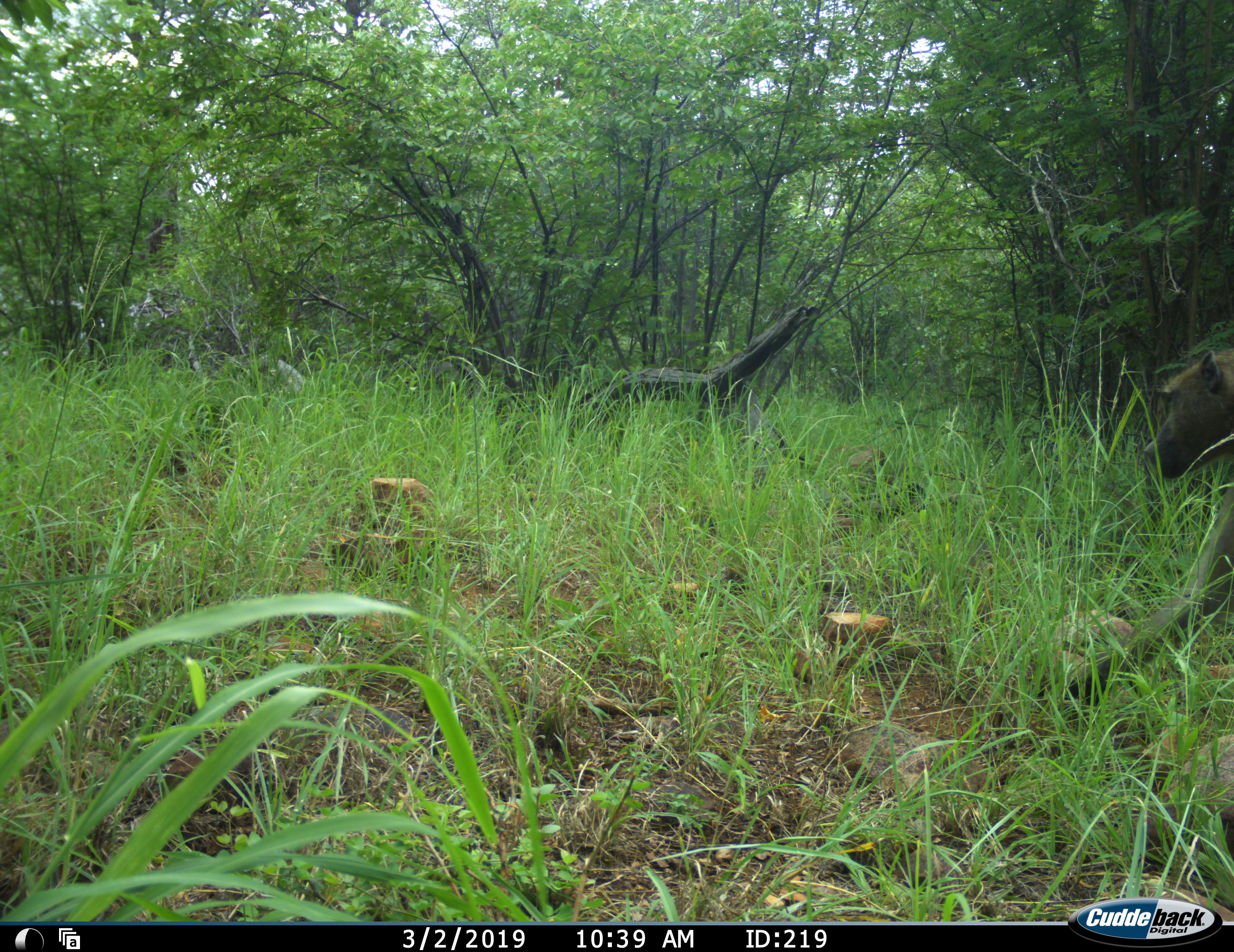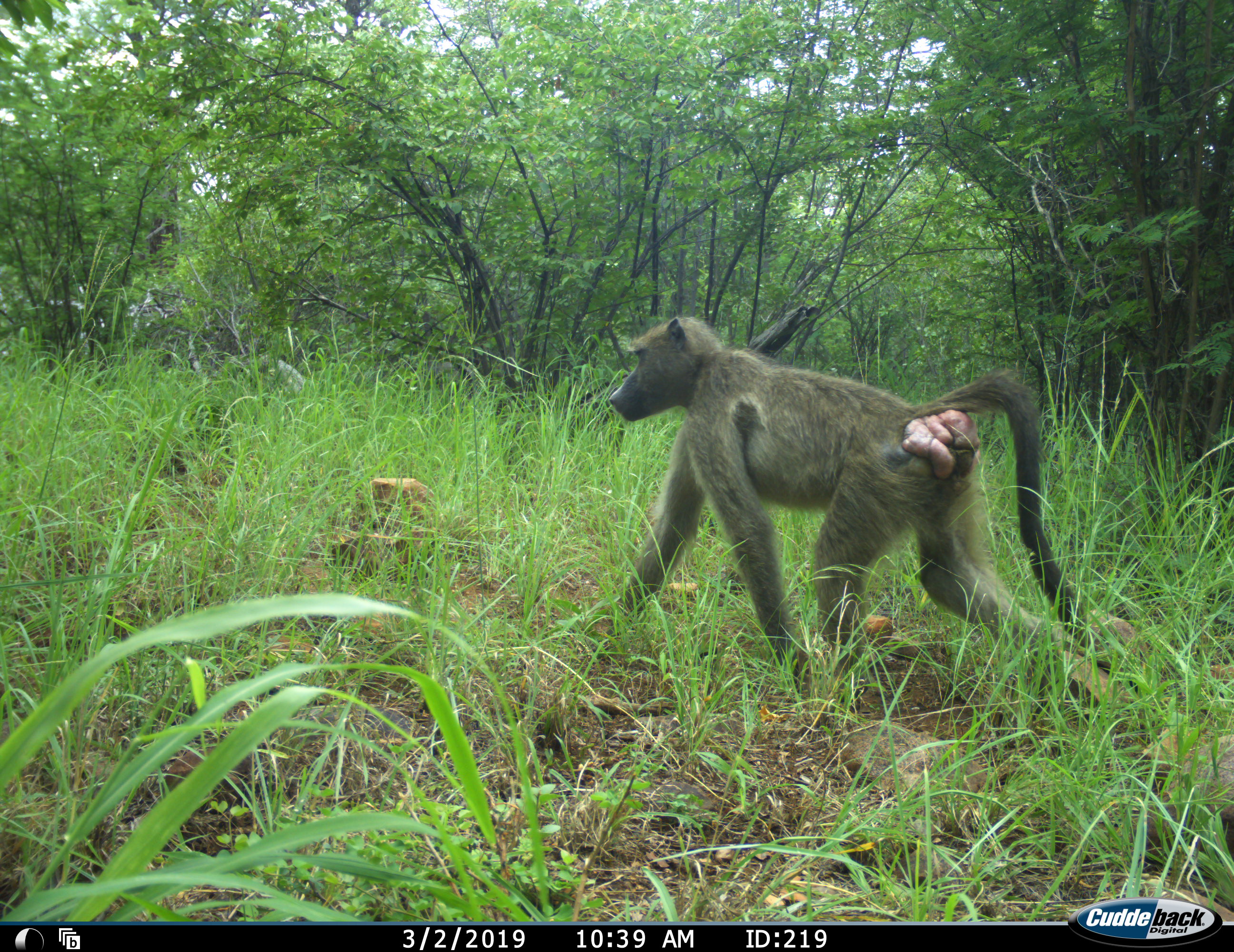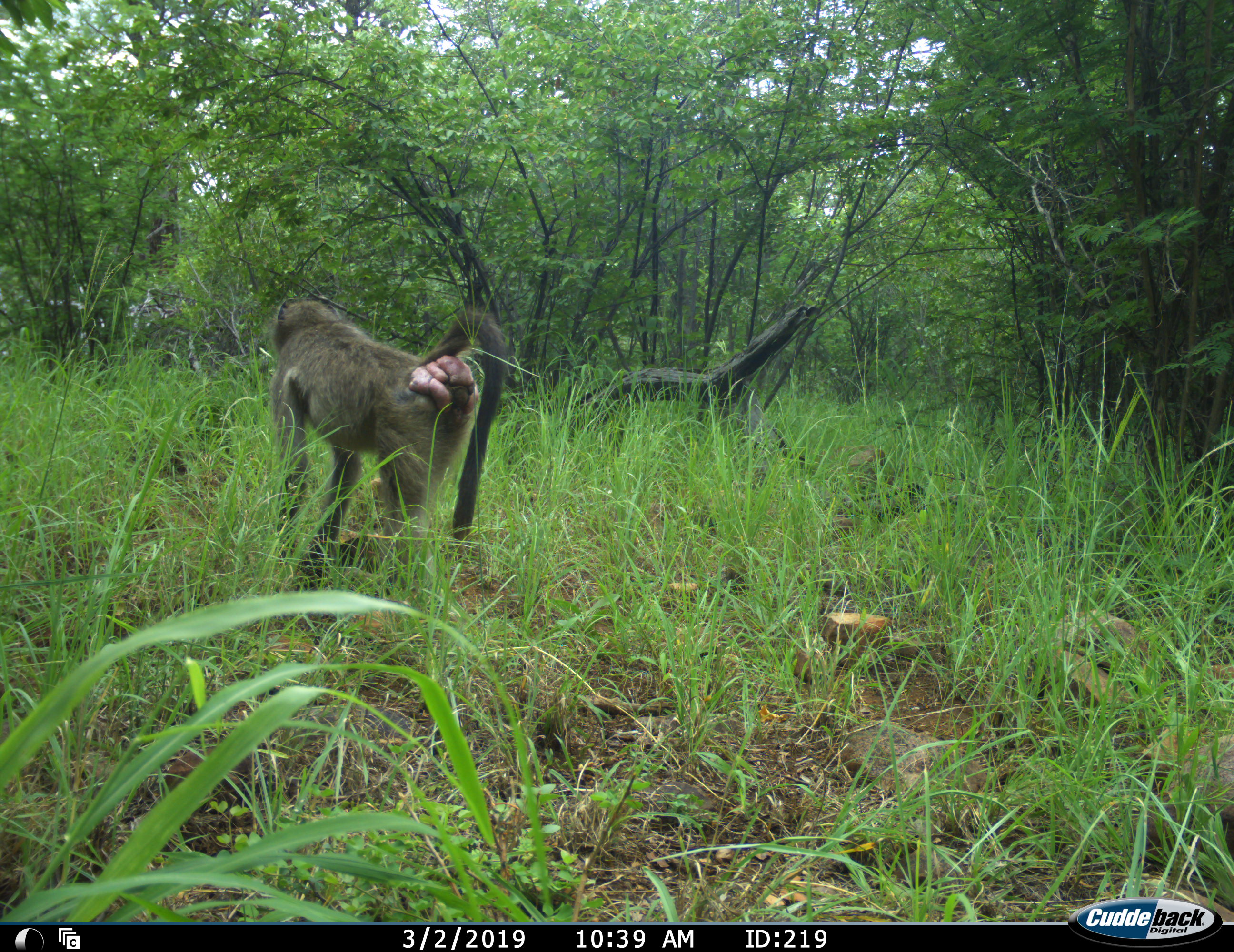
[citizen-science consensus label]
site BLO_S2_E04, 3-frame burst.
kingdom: Animalia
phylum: Chordata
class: Mammalia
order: Primates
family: Cercopithecidae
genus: Papio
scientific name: Papio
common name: baboon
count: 1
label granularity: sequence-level